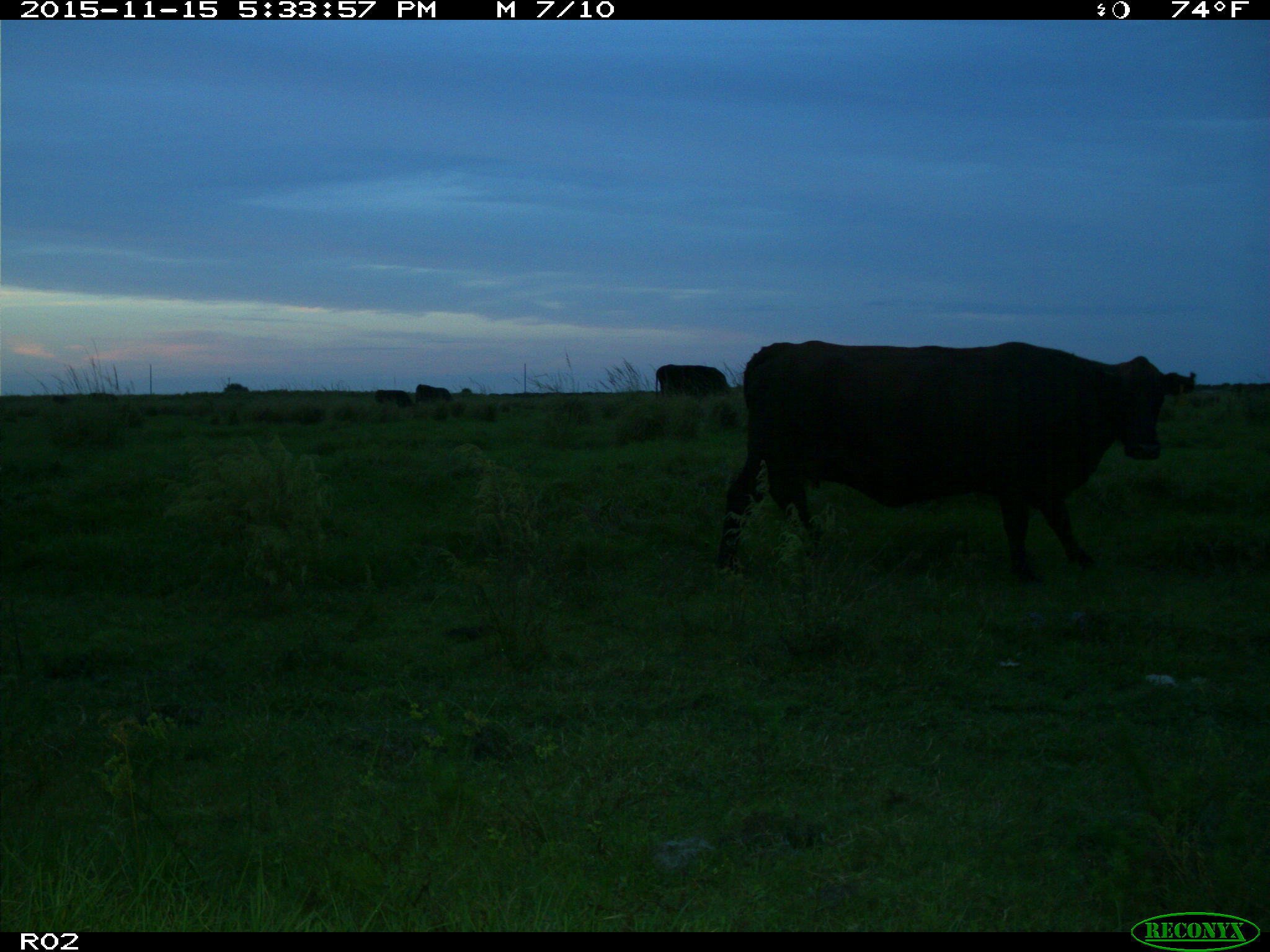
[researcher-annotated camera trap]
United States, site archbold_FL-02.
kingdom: Animalia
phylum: Chordata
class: Mammalia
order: Artiodactyla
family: Bovidae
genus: Bos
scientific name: Bos taurus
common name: domestic cow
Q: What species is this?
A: Bos taurus (domestic cow).